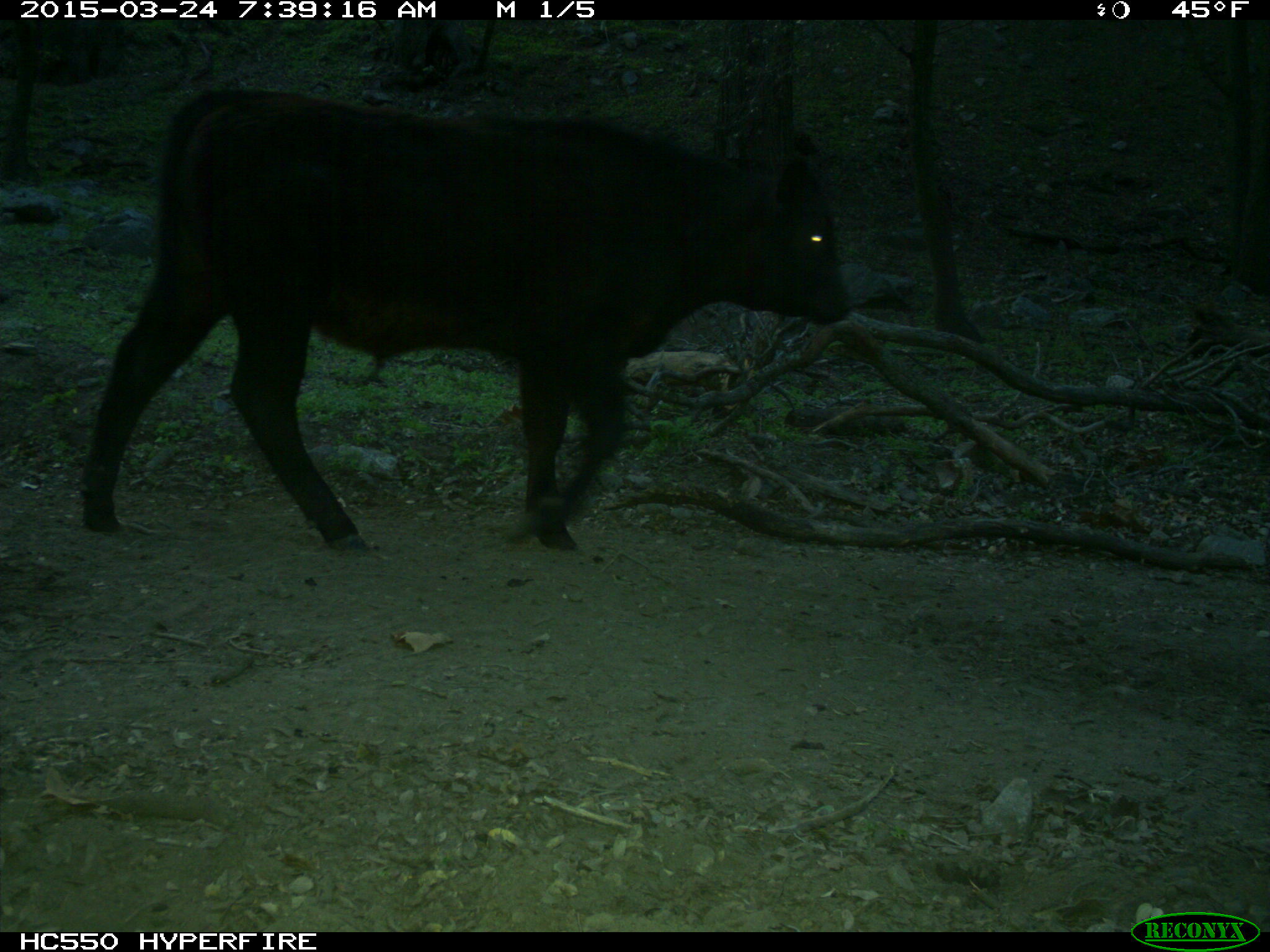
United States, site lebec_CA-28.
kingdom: Animalia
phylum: Chordata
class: Mammalia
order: Artiodactyla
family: Bovidae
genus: Bos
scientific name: Bos taurus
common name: domestic cow